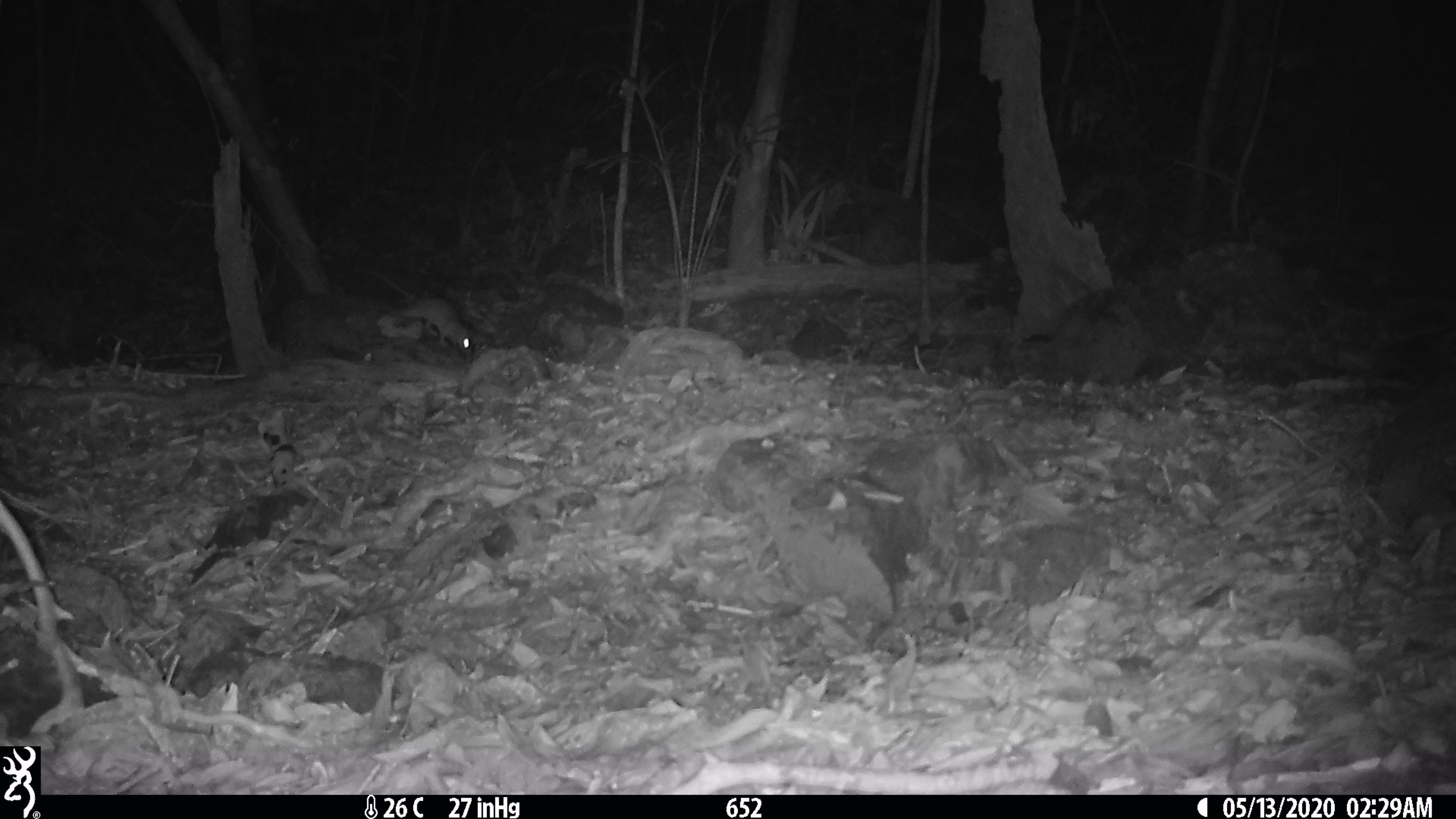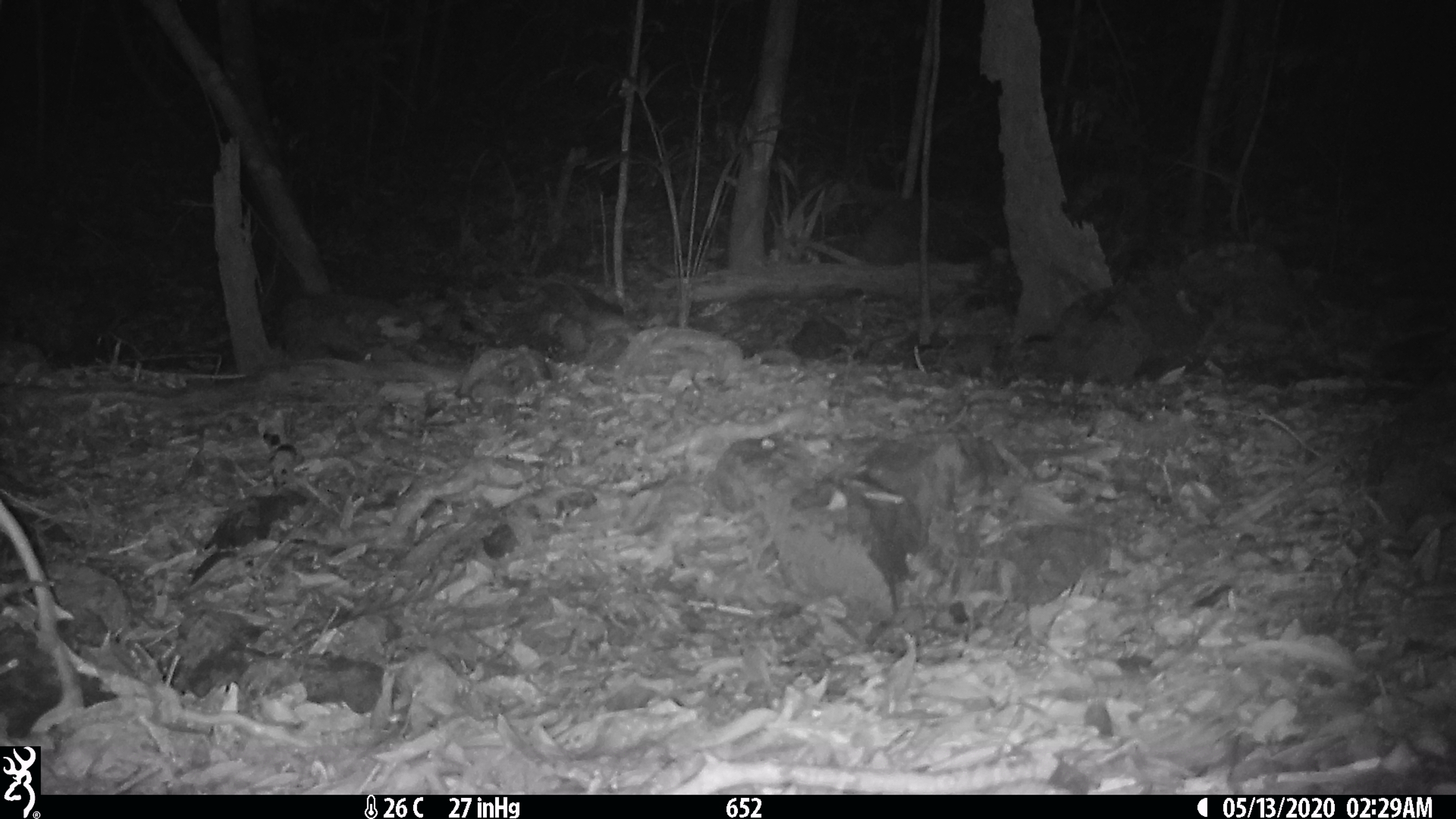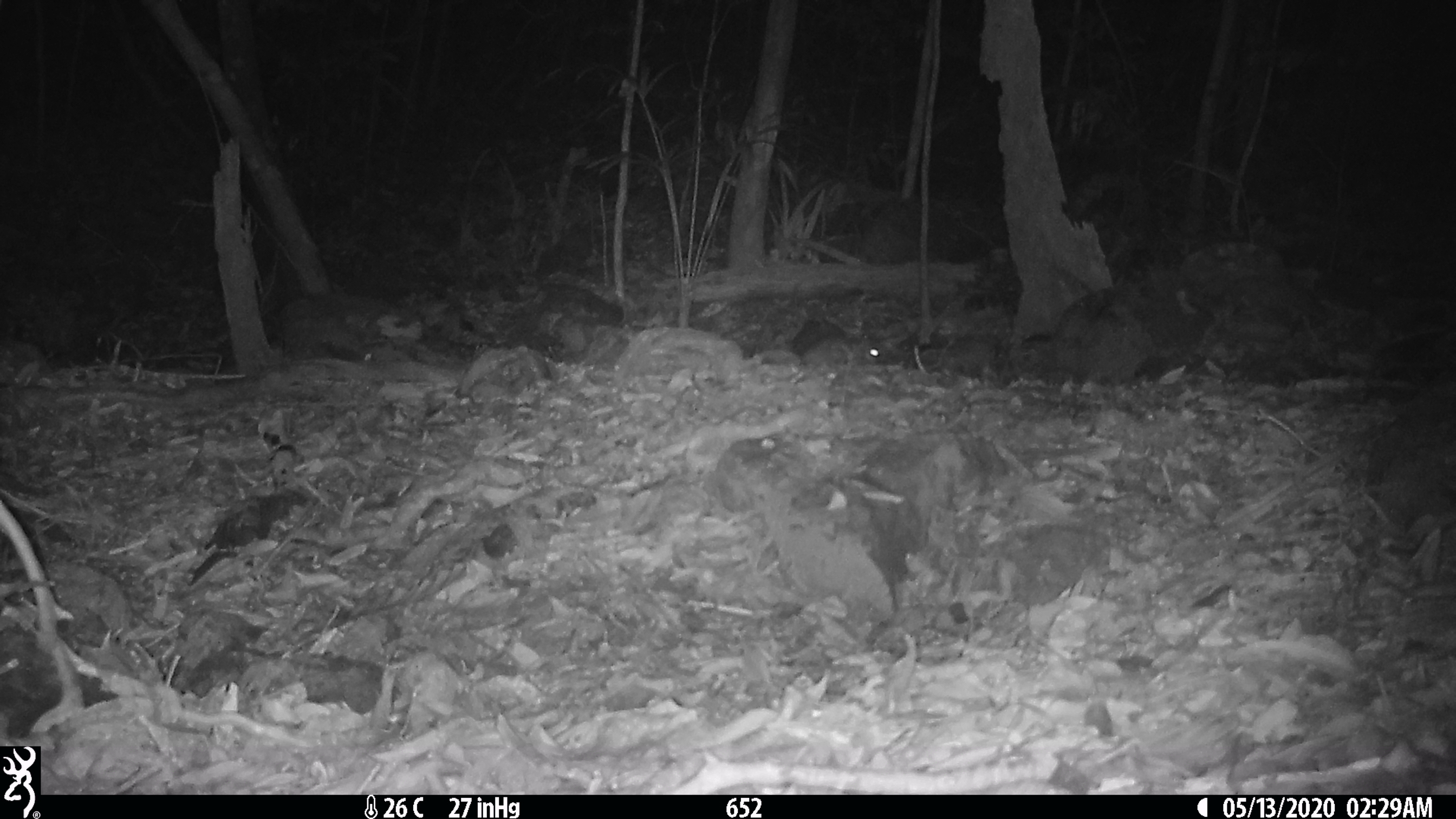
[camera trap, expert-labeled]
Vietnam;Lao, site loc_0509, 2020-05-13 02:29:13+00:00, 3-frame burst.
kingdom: Animalia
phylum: Chordata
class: Mammalia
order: Rodentia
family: Muridae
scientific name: Muridae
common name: old-world mice and rats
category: unidentified murid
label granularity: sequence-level